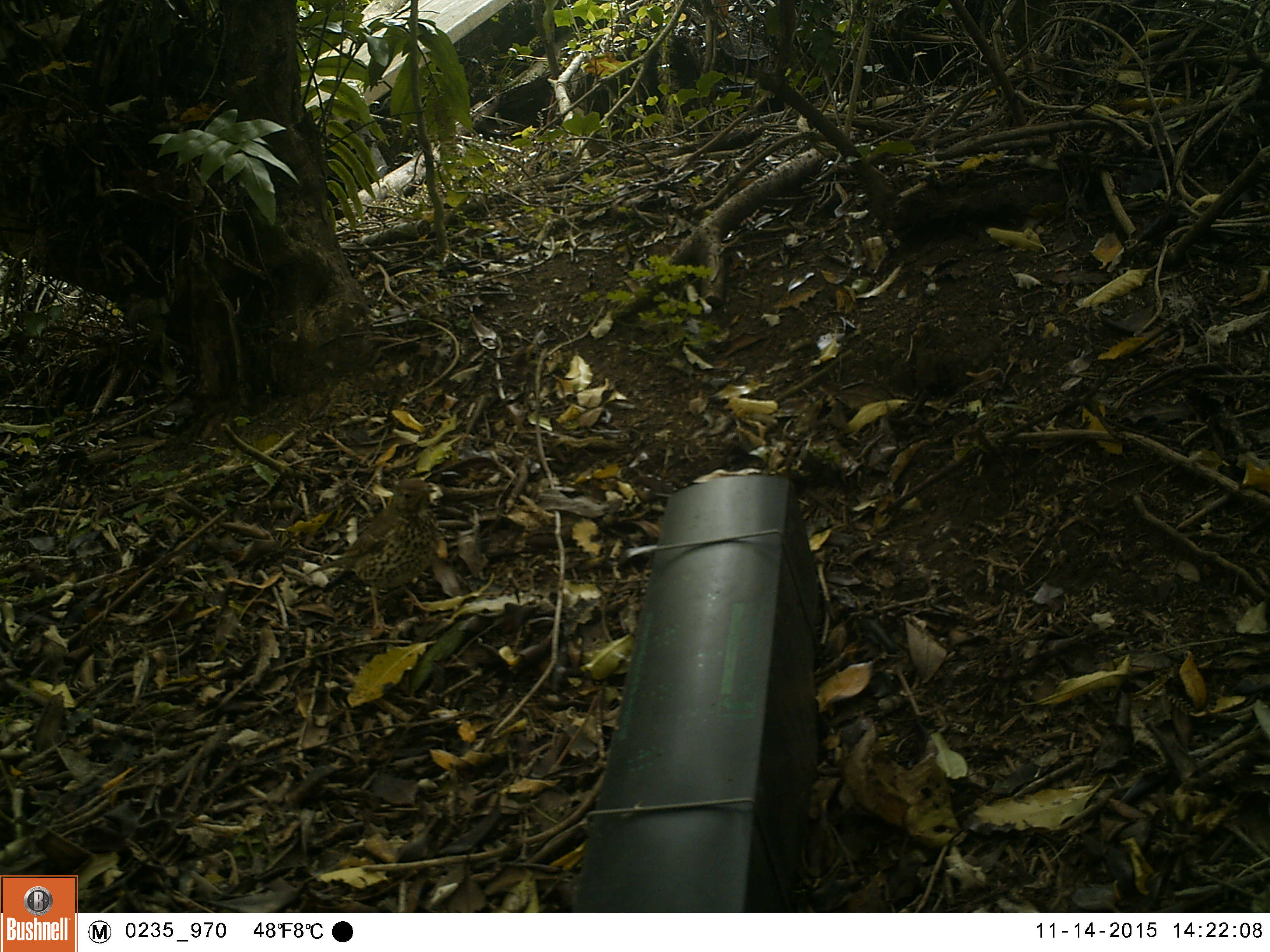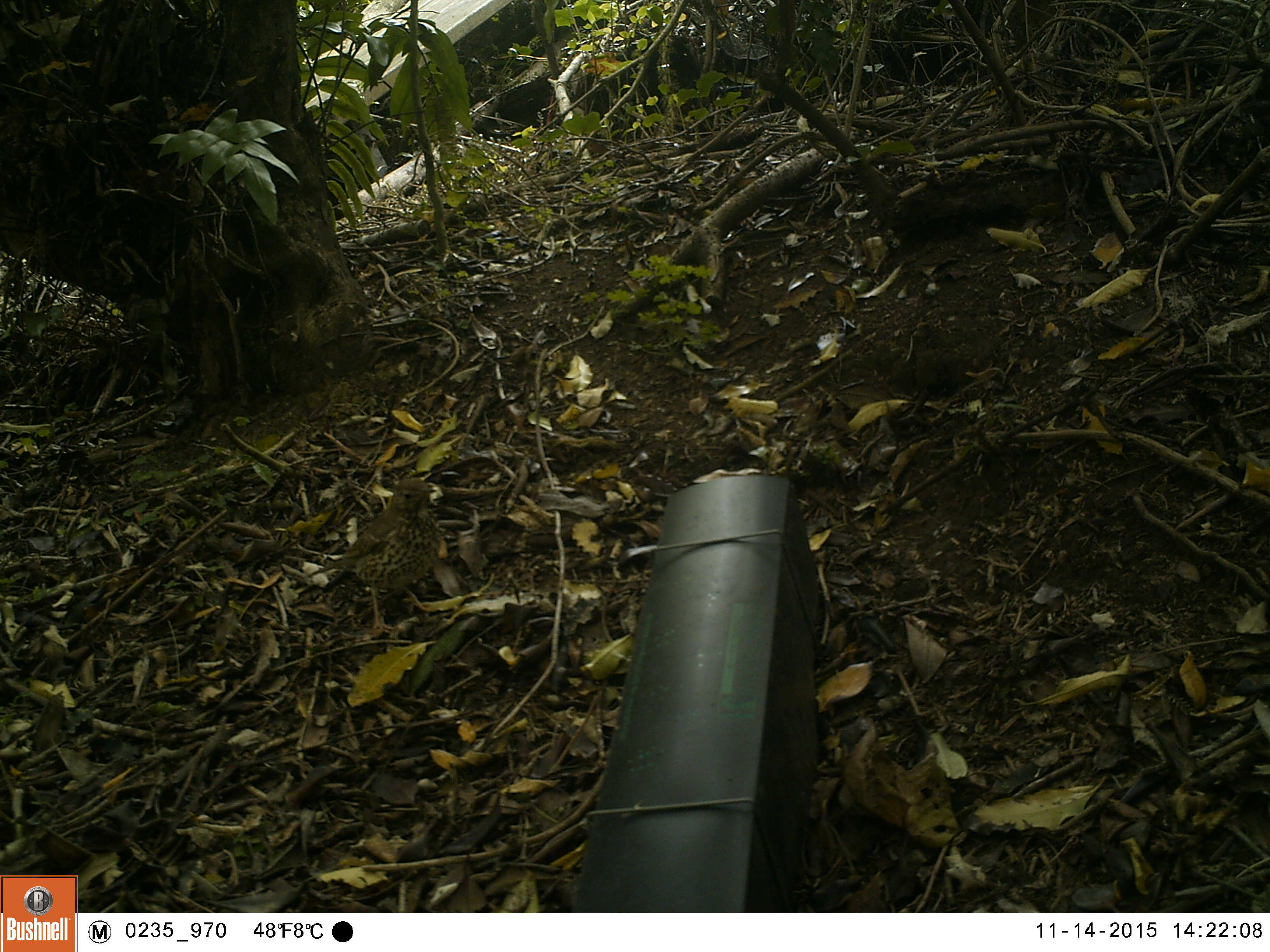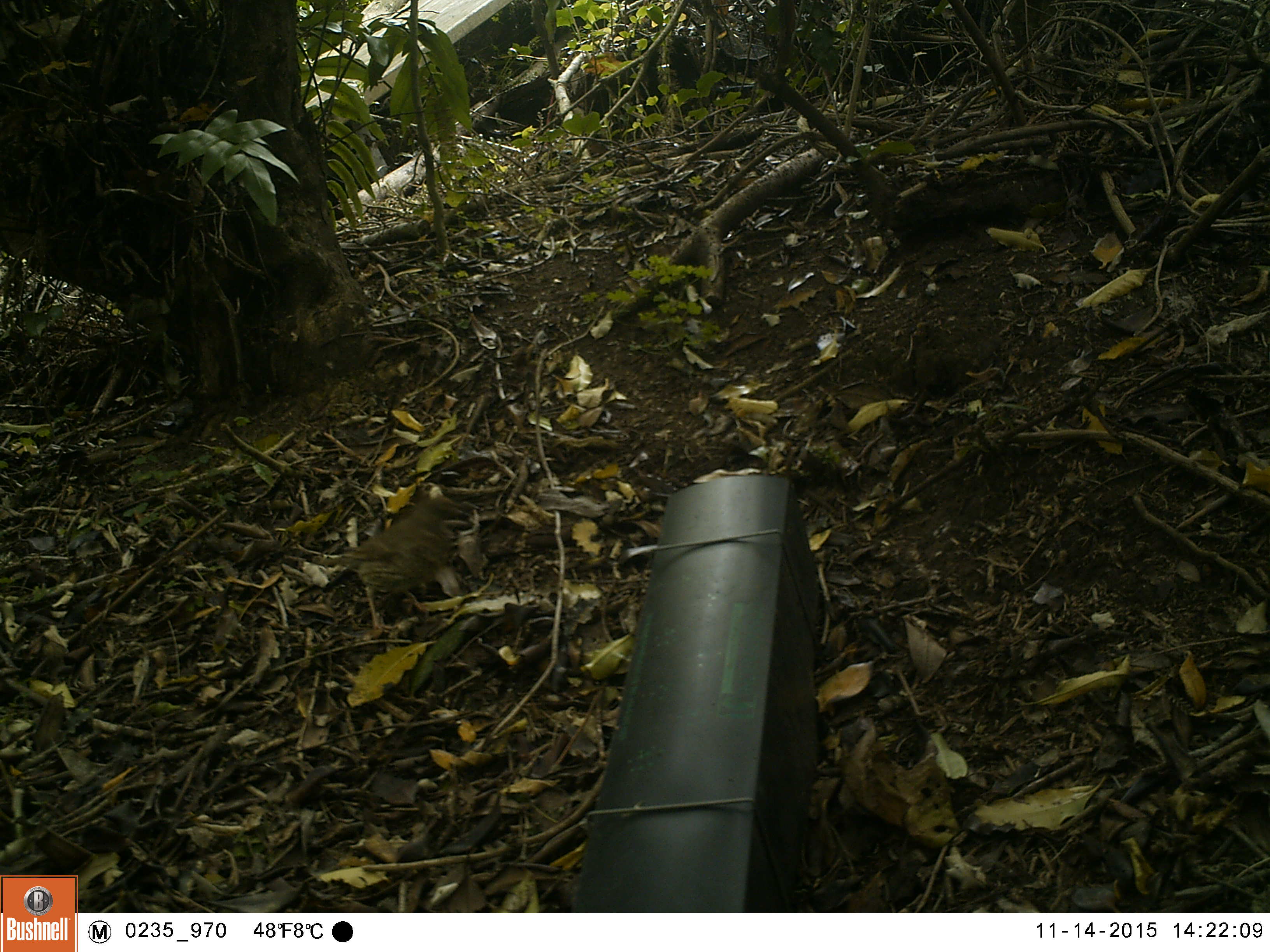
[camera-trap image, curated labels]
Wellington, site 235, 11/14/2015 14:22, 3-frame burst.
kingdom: Animalia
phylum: Chordata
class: Aves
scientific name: Aves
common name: bird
Bird (Aves).